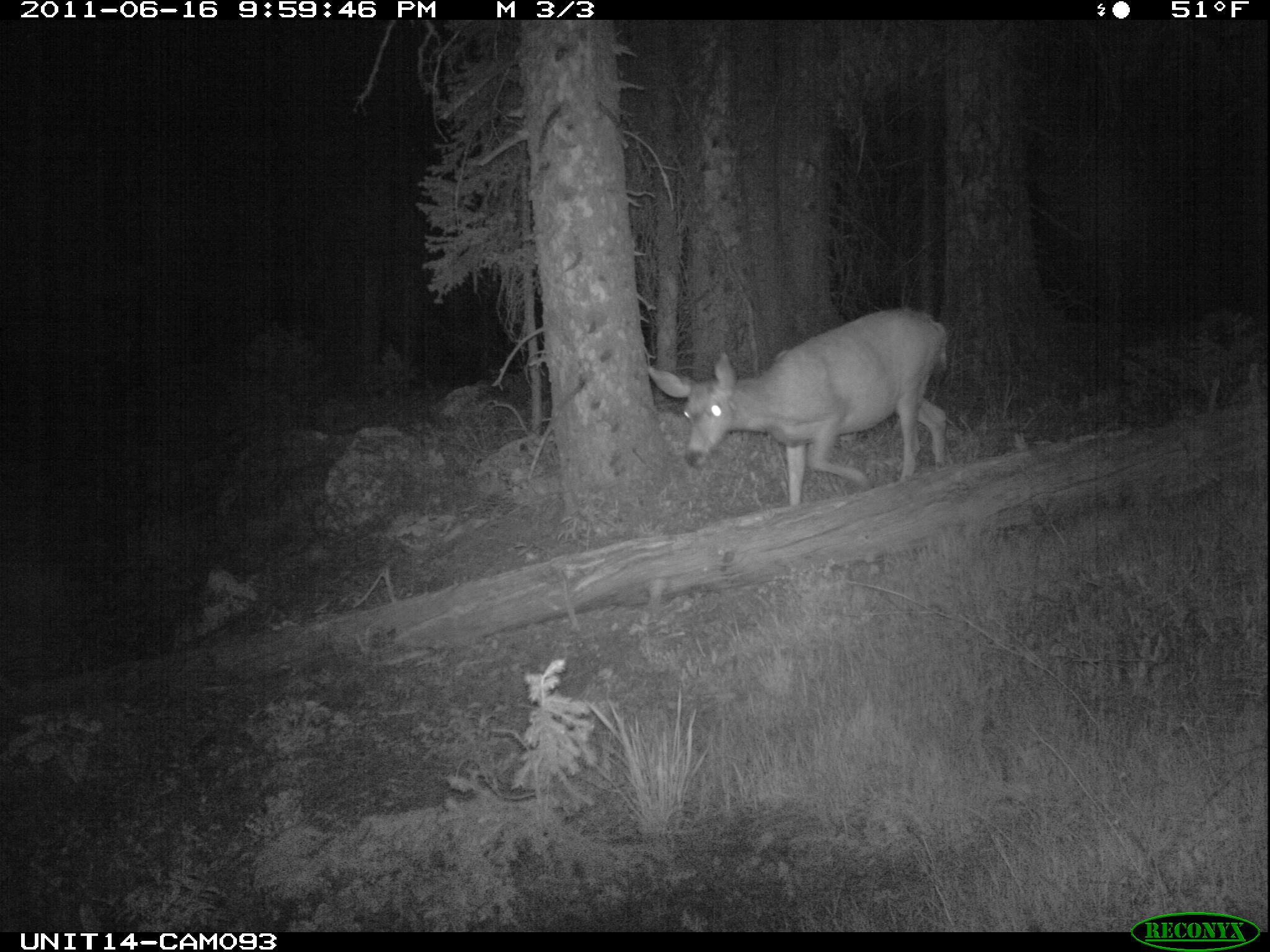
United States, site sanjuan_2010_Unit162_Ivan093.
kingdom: Animalia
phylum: Chordata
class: Mammalia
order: Artiodactyla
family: Cervidae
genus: Odocoileus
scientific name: Odocoileus hemionus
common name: mule deer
Odocoileus hemionus (mule deer).